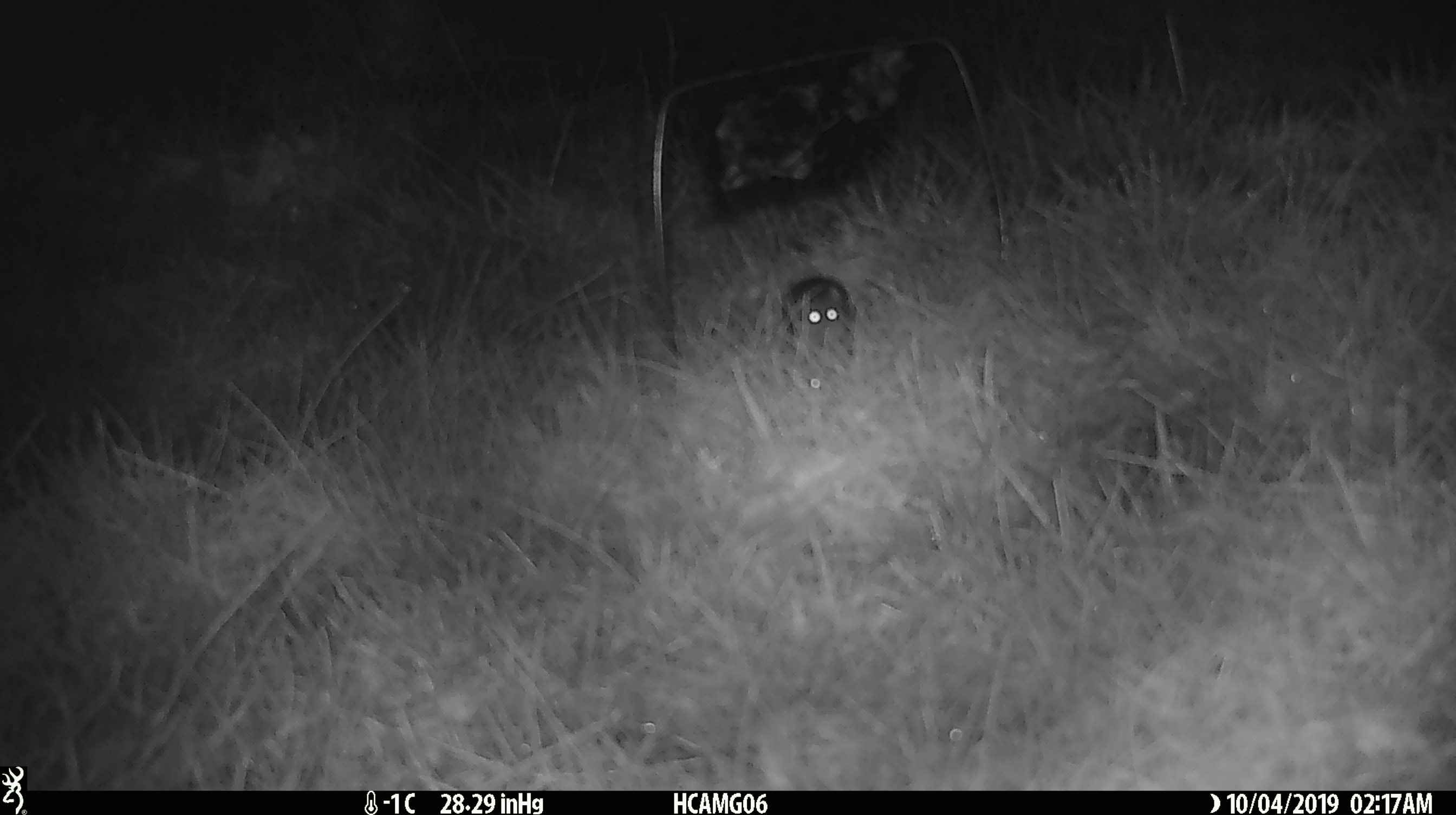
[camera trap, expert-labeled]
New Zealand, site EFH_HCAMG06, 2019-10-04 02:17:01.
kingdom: Animalia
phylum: Chordata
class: Mammalia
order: Rodentia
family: Muridae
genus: Mus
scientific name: Mus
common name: mouse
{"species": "mouse (Mus)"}